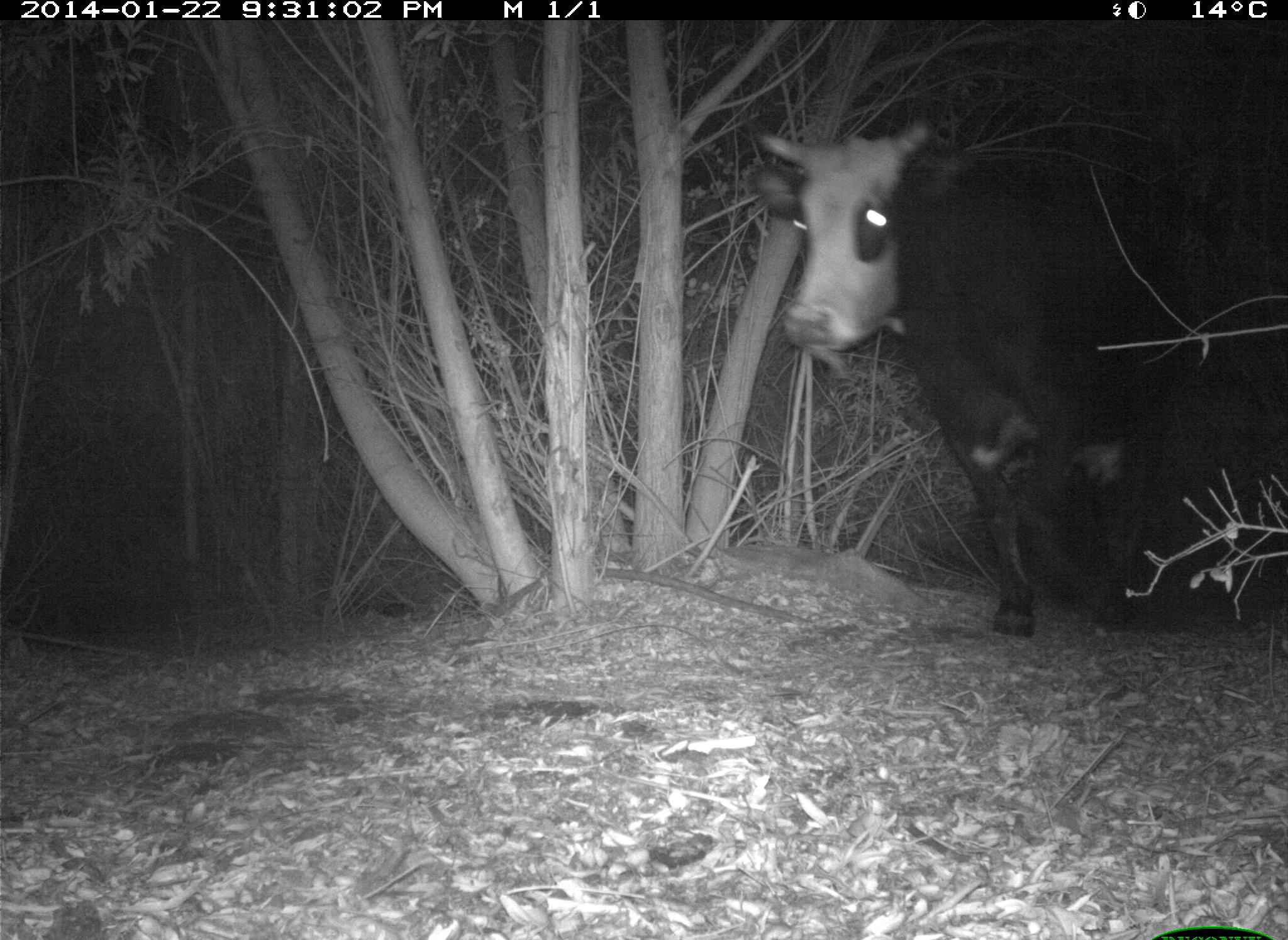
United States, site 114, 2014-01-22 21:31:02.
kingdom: Animalia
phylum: Chordata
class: Mammalia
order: Artiodactyla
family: Bovidae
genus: Bos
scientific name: Bos taurus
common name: cow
Cow (Bos taurus).